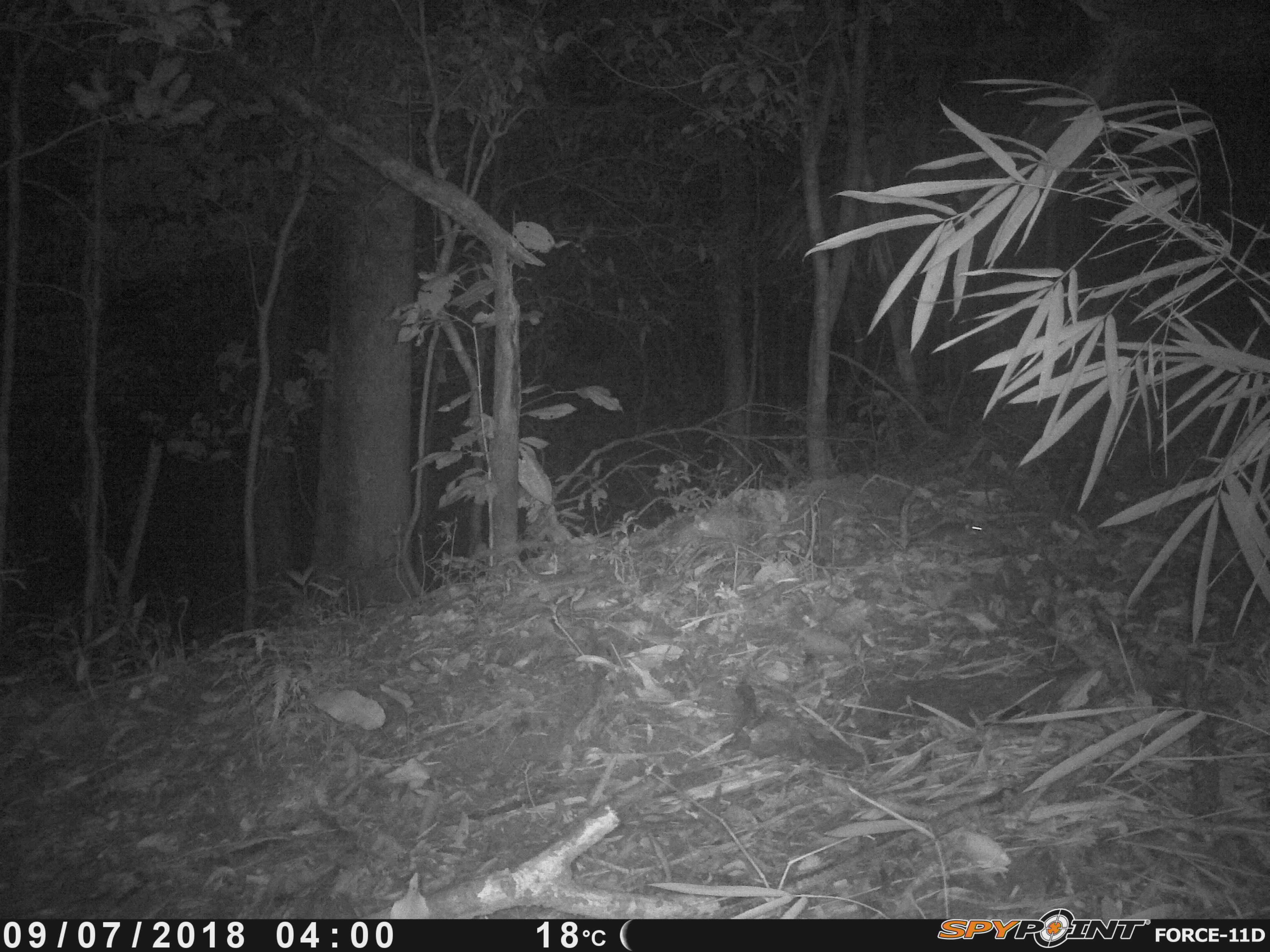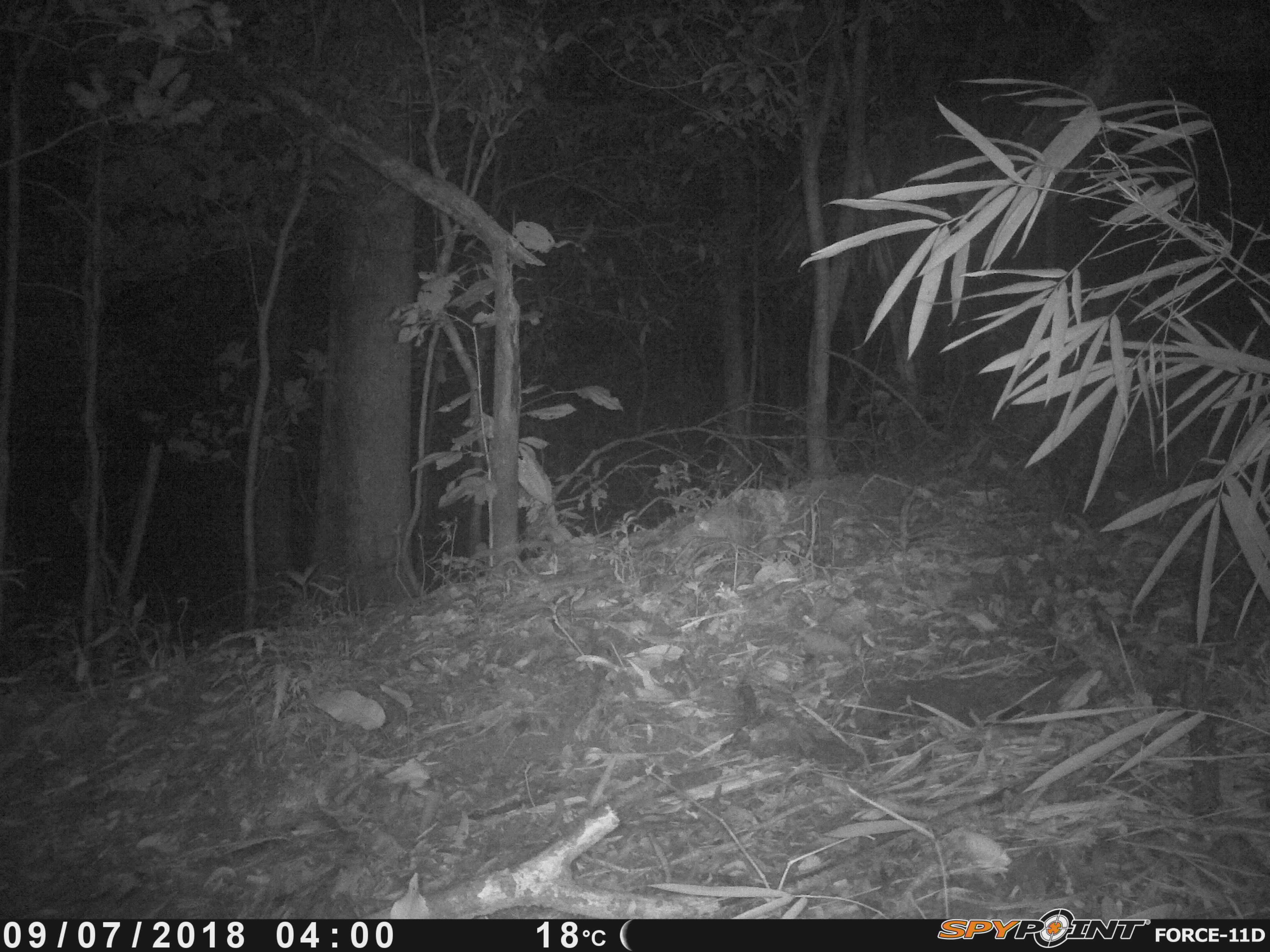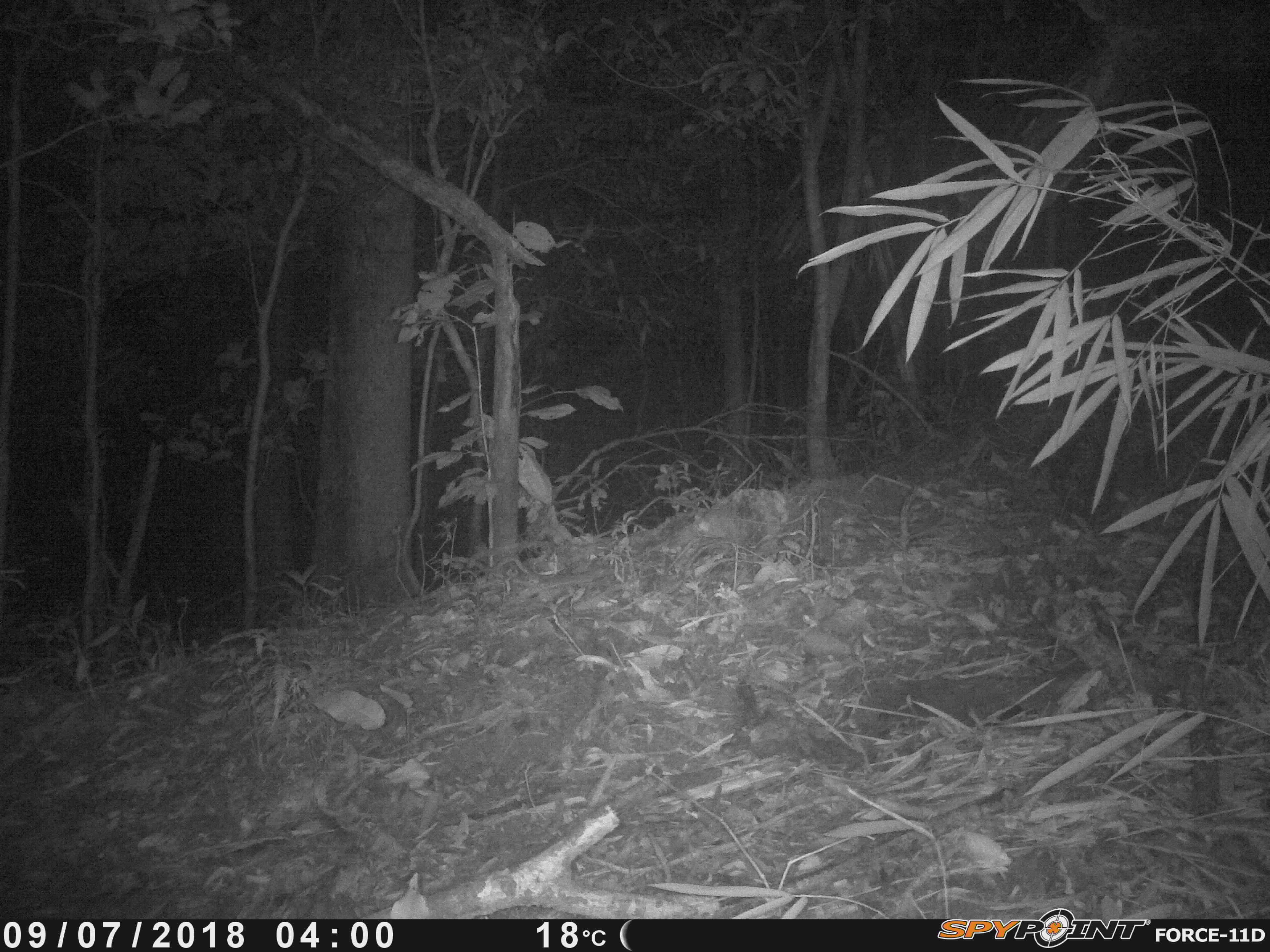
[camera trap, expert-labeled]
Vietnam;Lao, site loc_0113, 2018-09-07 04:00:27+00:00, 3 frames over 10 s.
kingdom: Animalia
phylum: Chordata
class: Mammalia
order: Rodentia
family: Muridae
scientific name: Muridae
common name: old-world mice and rats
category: unidentified murid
Unidentified murid (old-world mice and rats) (Muridae). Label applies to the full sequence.